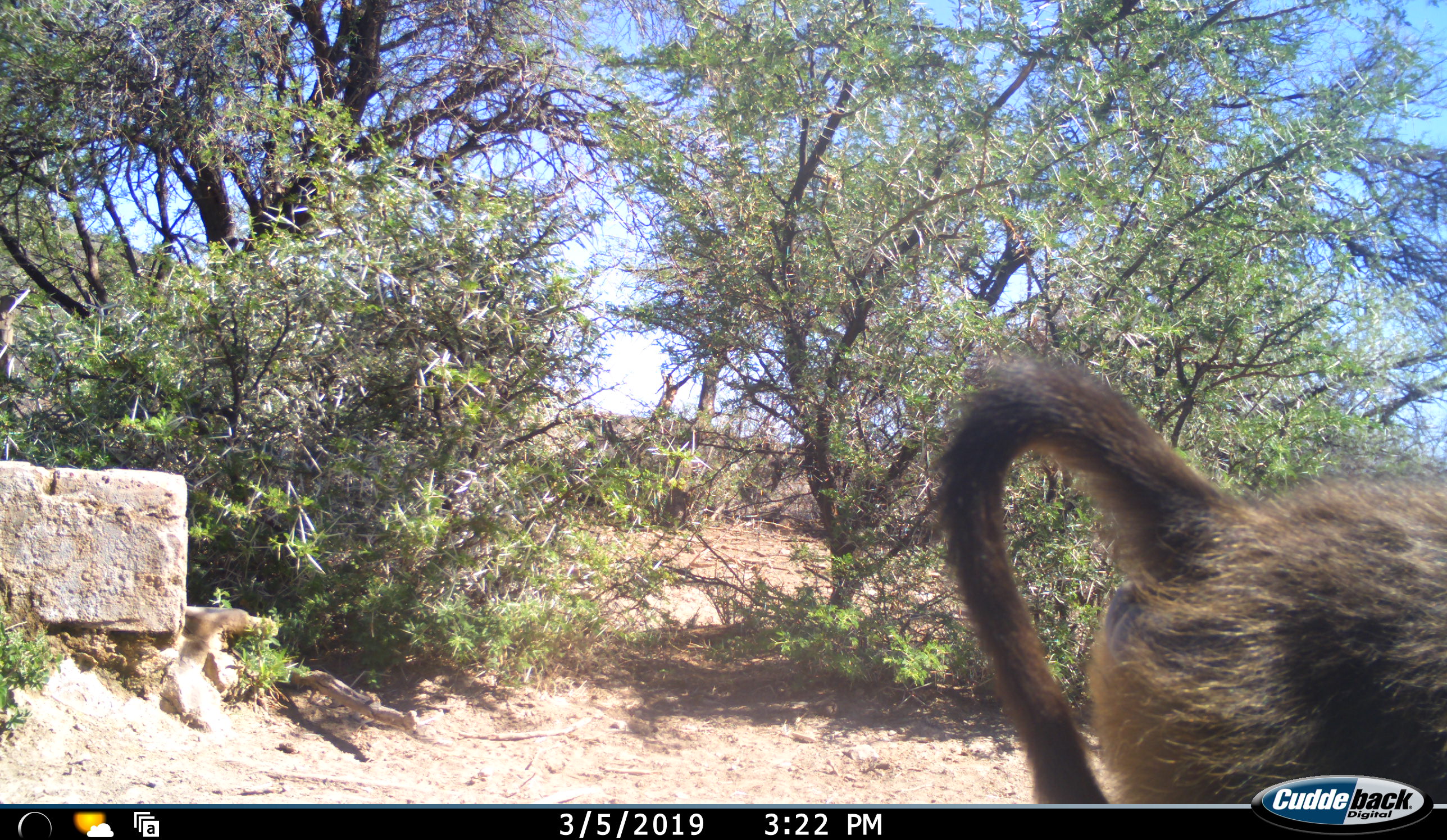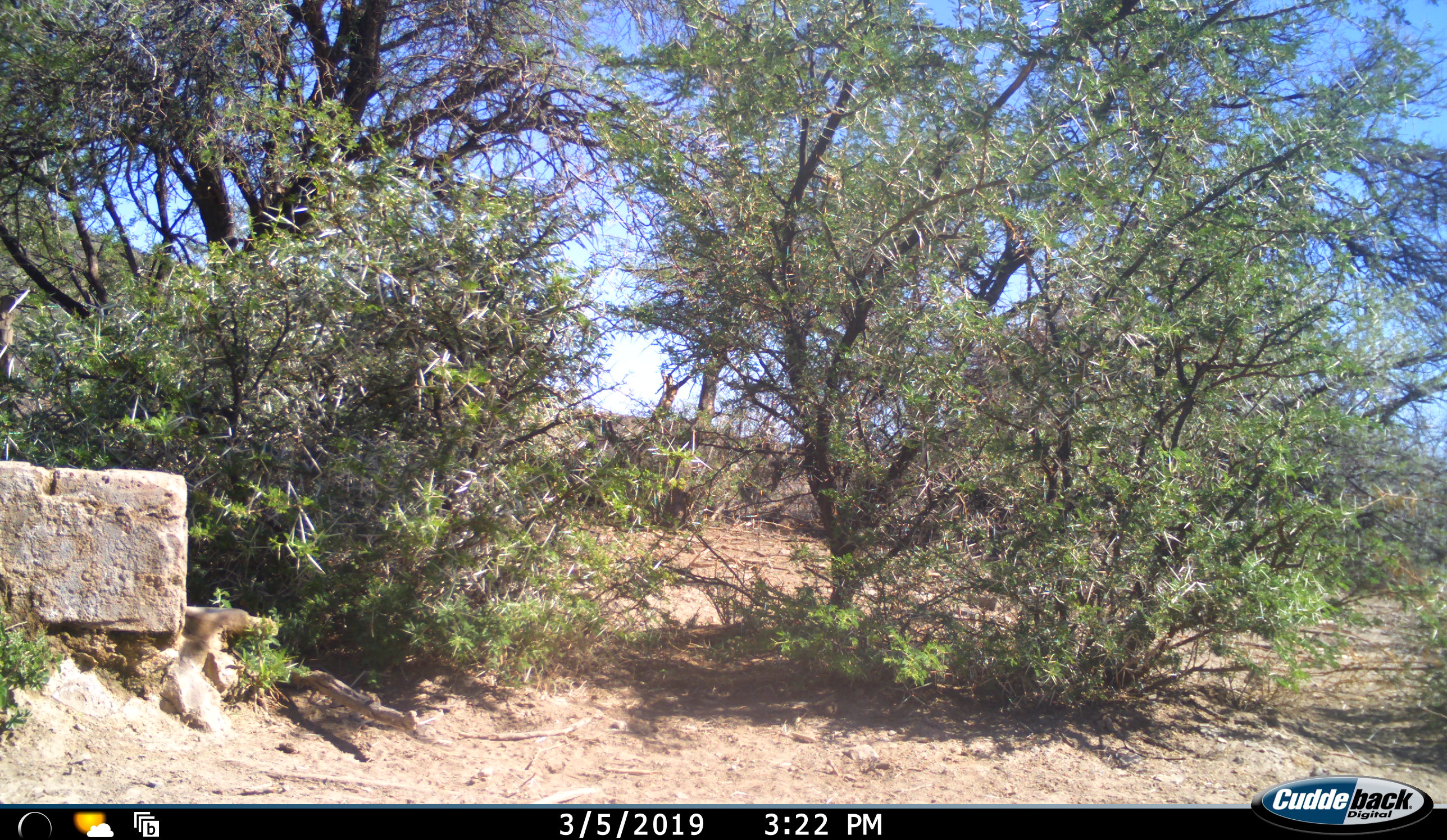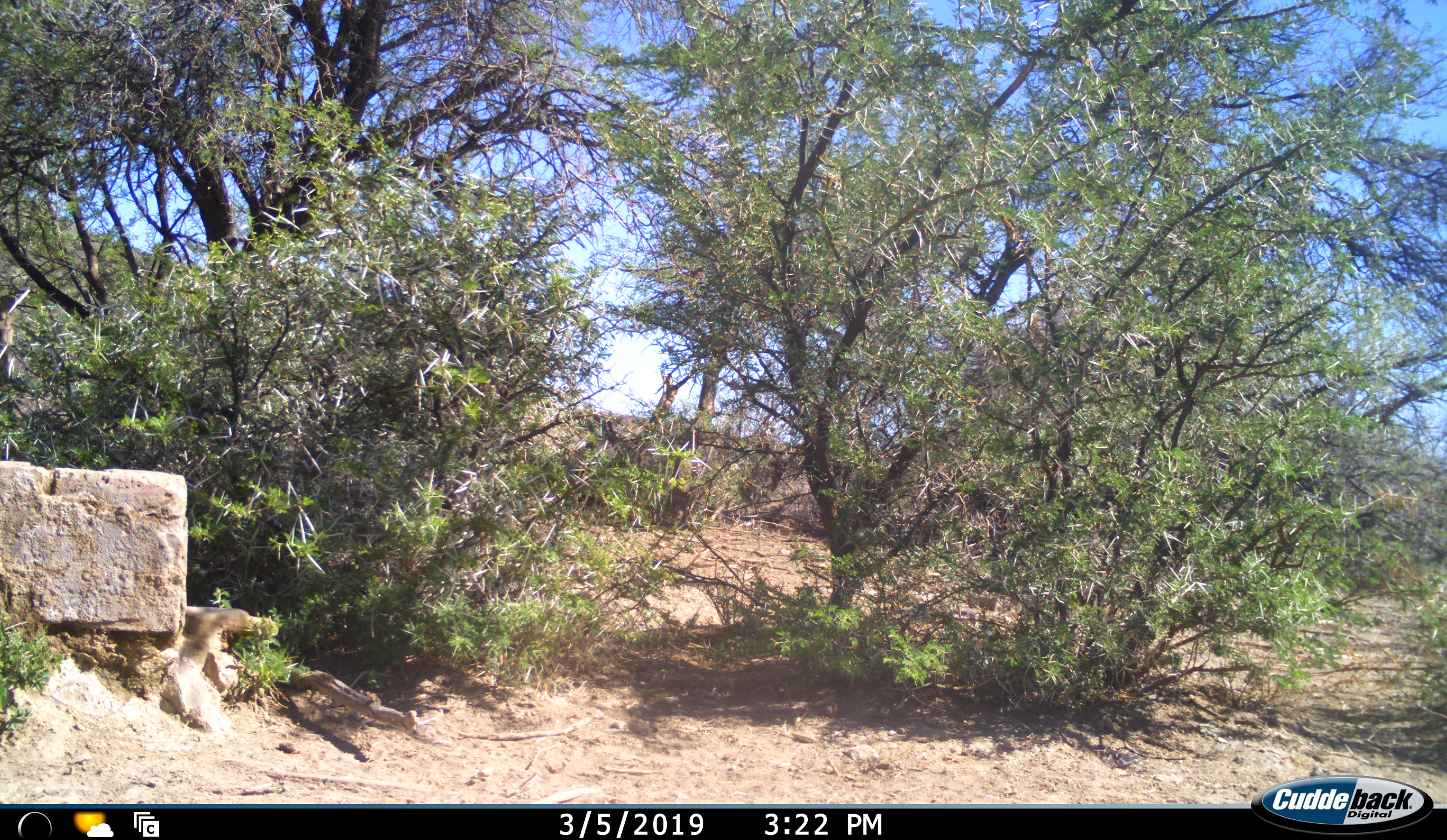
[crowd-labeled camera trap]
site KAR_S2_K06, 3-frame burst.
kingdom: Animalia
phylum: Chordata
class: Mammalia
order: Primates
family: Cercopithecidae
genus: Papio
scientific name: Papio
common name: baboon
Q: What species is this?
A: Baboon (Papio).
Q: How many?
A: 1.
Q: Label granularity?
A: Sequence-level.